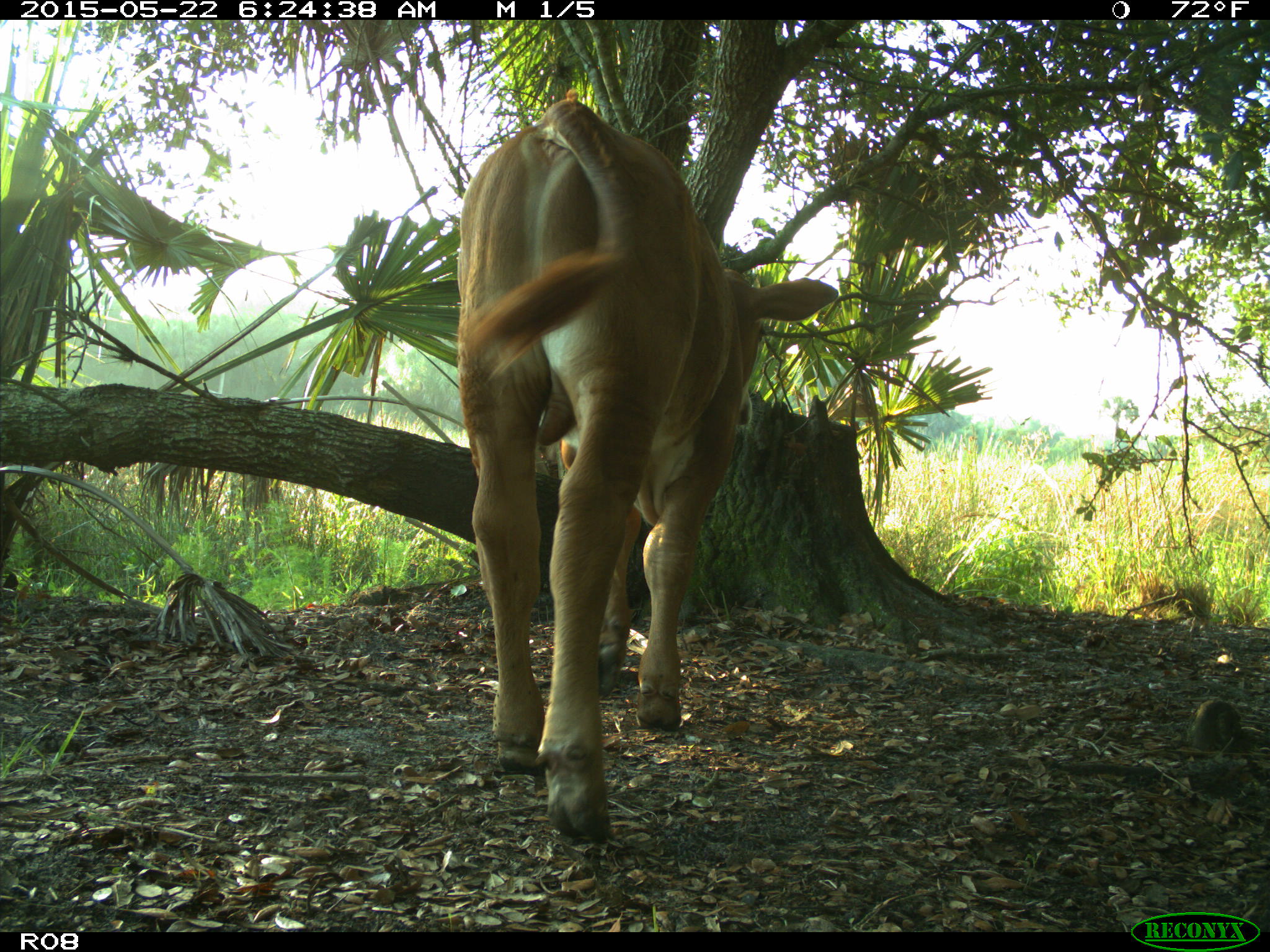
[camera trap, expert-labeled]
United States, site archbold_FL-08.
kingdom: Animalia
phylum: Chordata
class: Mammalia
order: Artiodactyla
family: Bovidae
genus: Bos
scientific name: Bos taurus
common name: domestic cow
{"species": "Bos taurus (domestic cow)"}